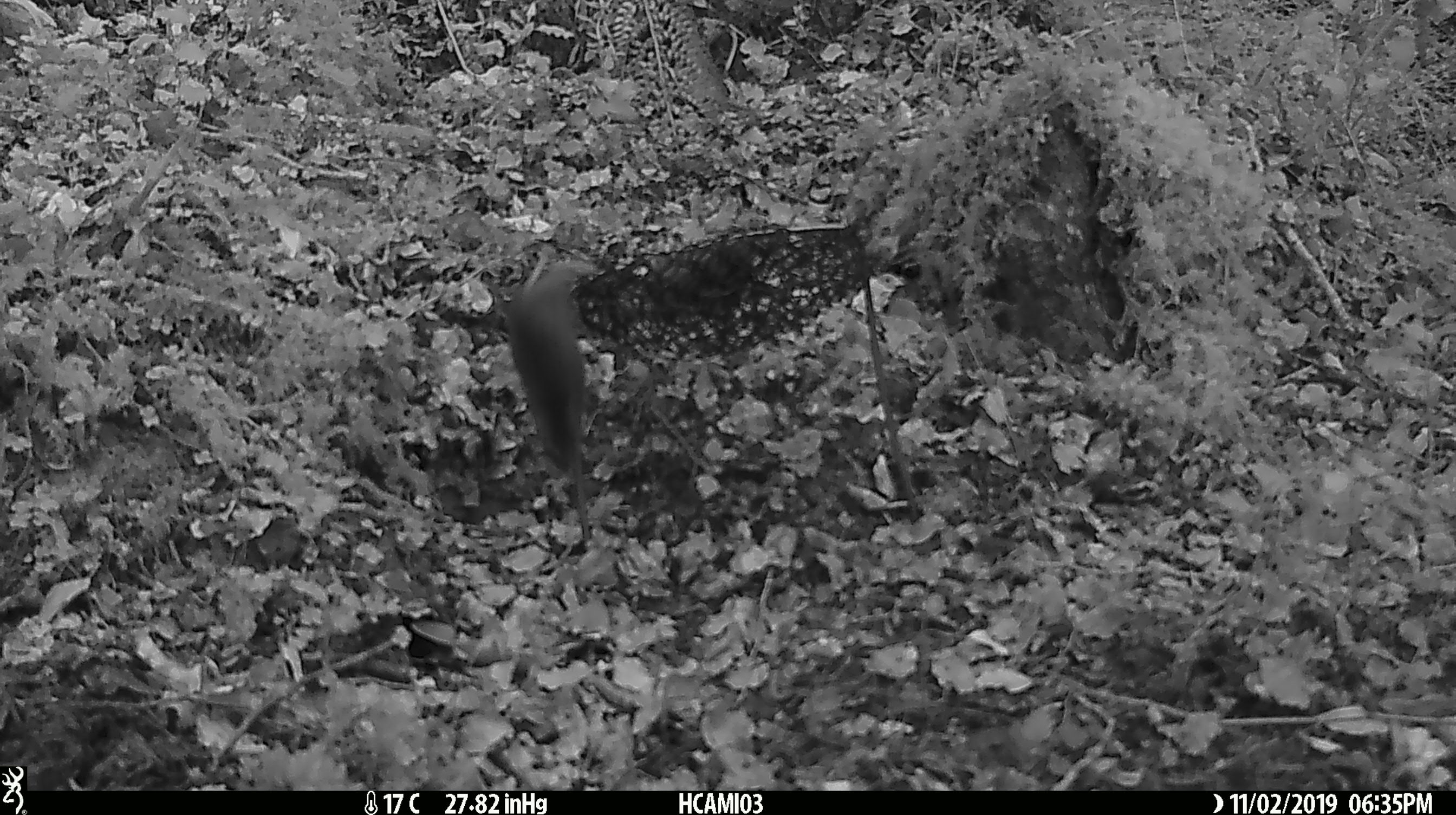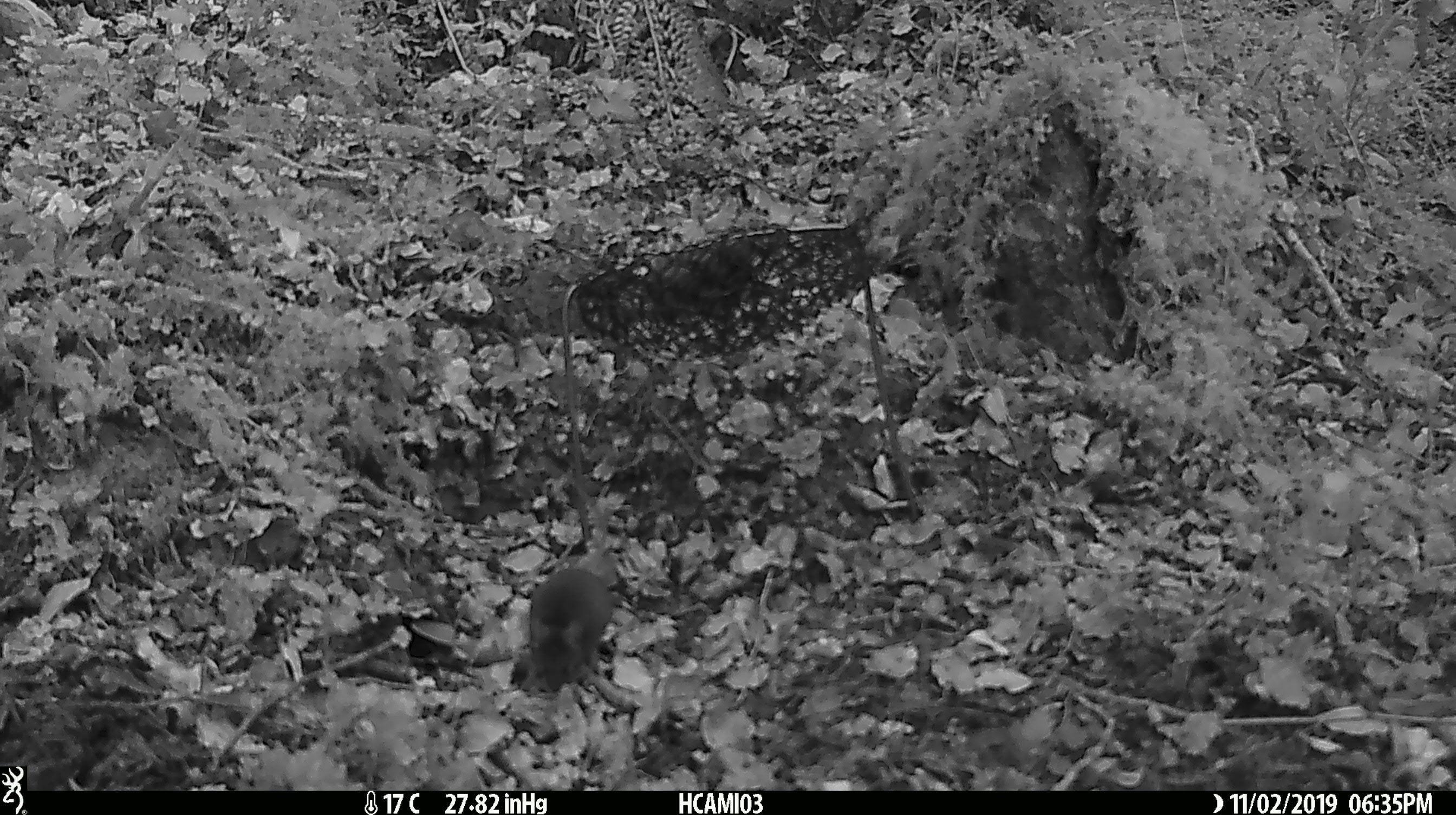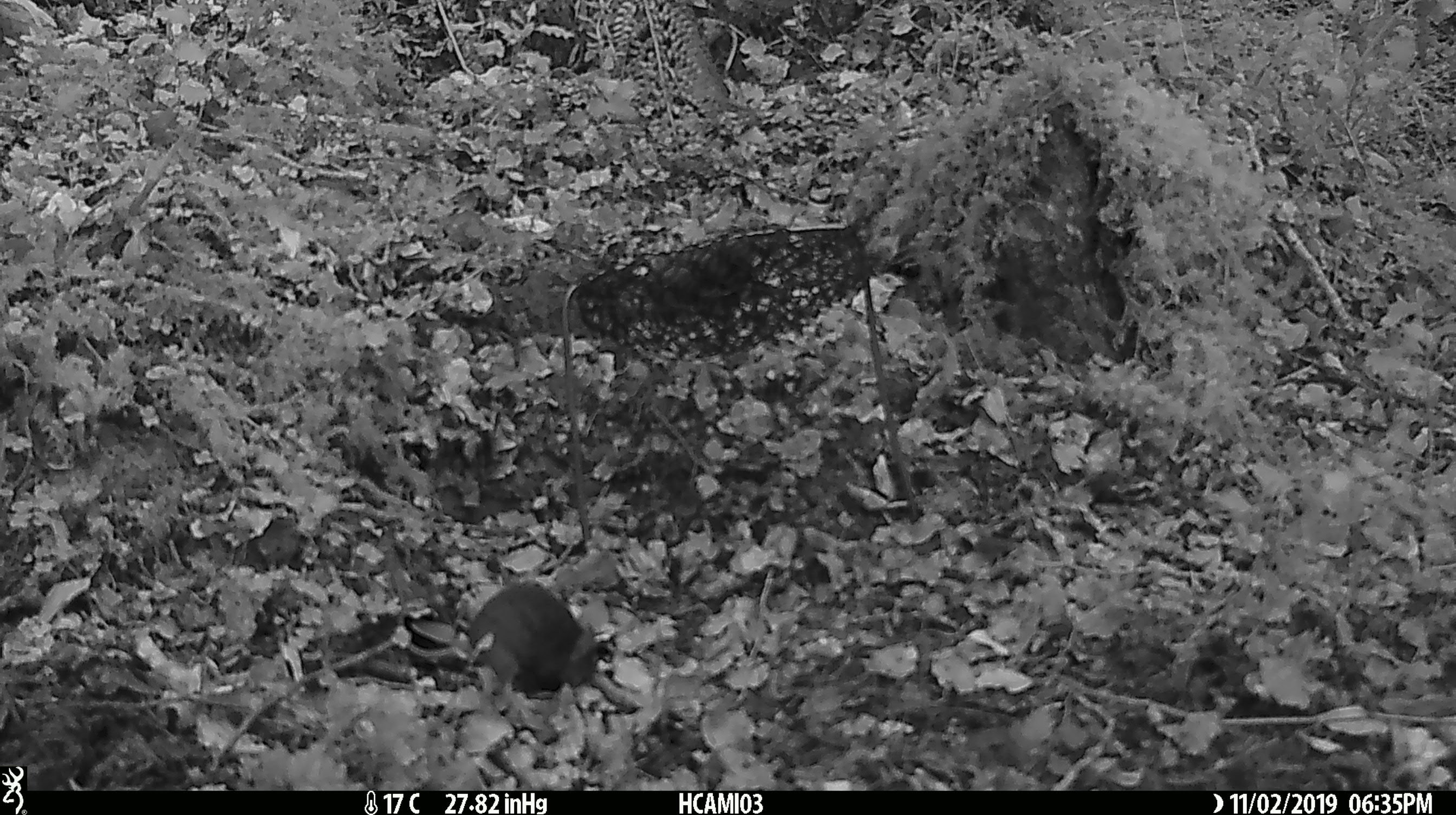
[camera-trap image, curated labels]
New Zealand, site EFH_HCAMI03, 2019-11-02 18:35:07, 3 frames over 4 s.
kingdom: Animalia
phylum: Chordata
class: Mammalia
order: Rodentia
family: Muridae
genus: Mus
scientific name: Mus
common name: mouse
Mouse (Mus).